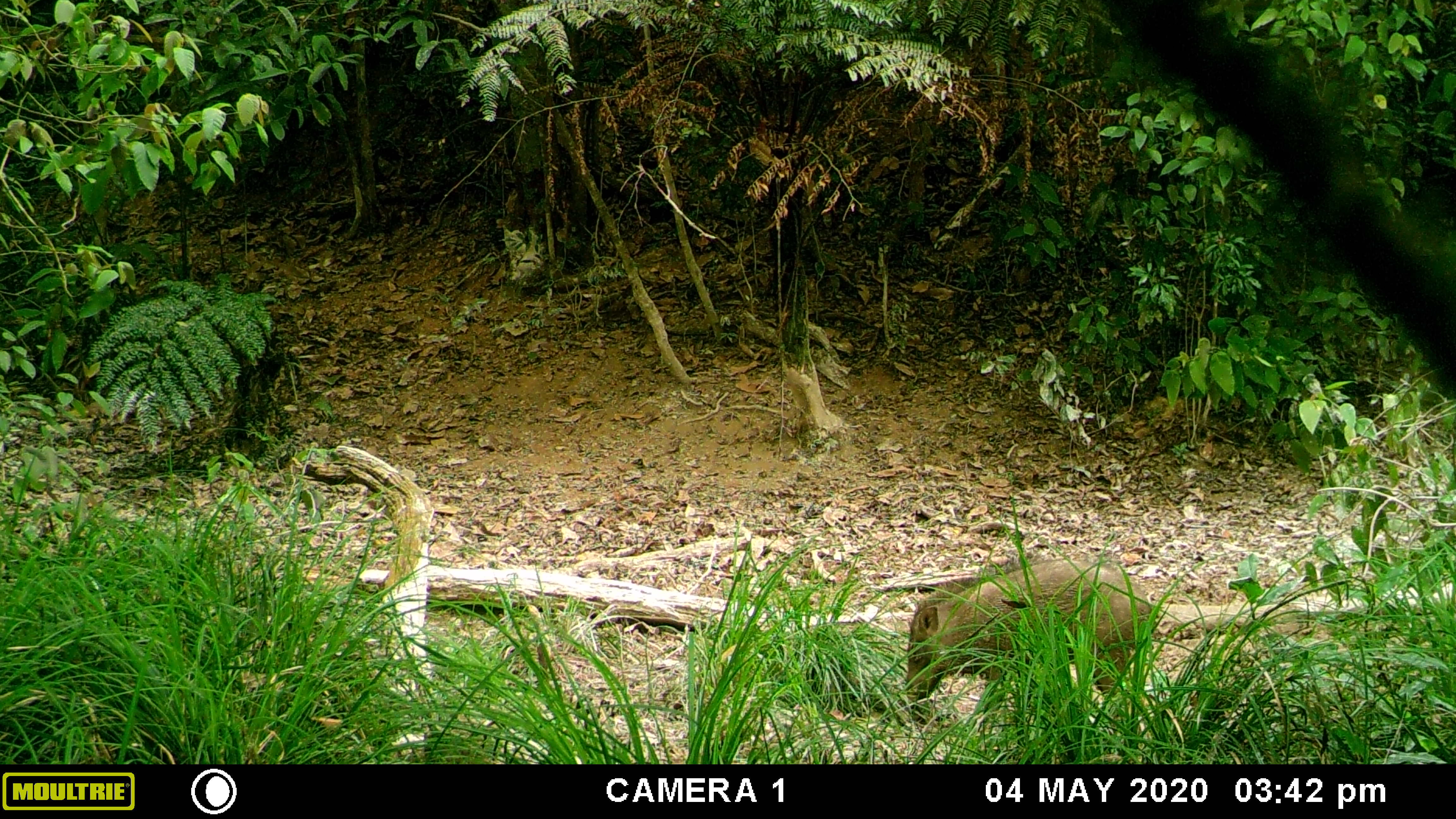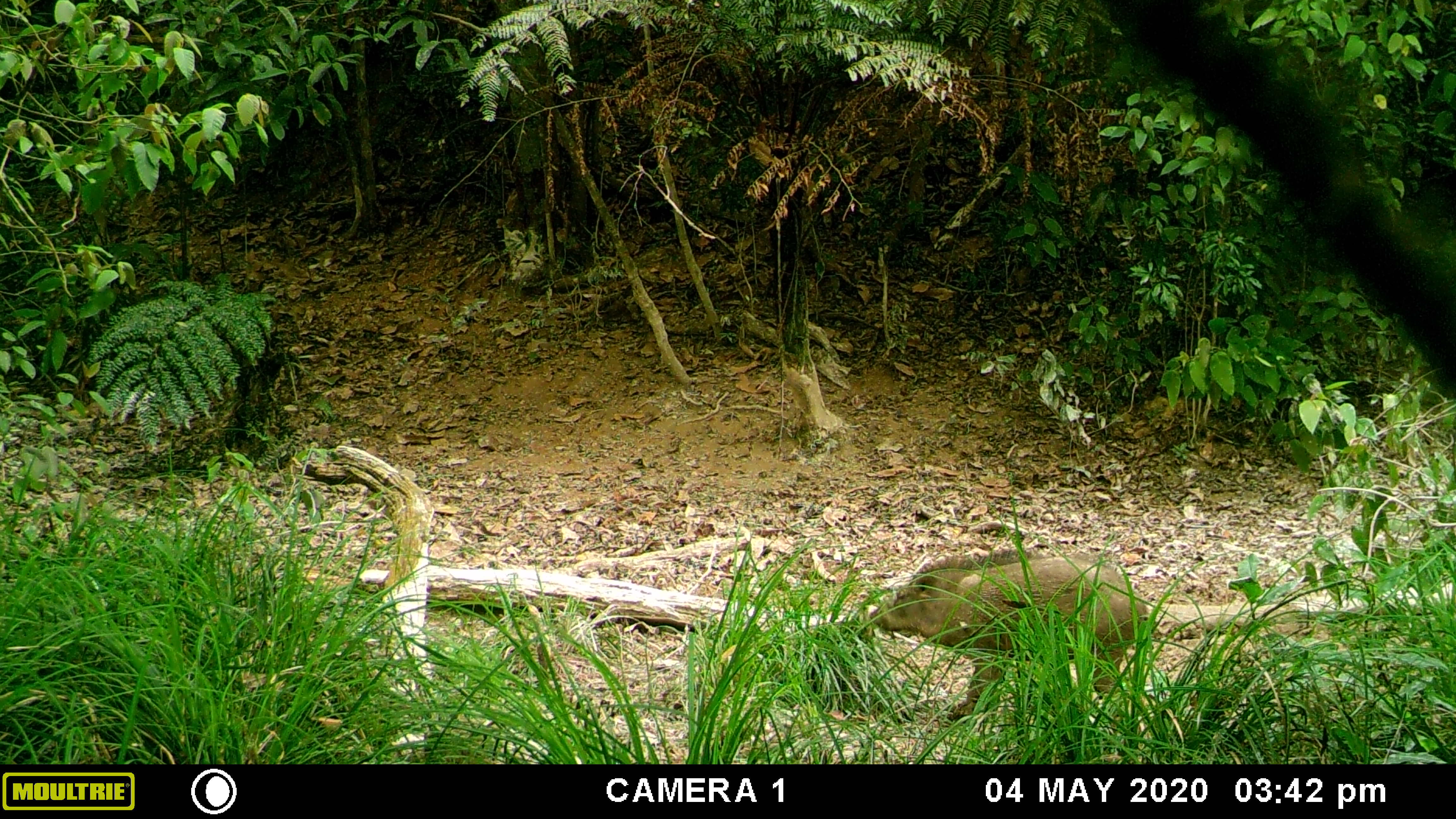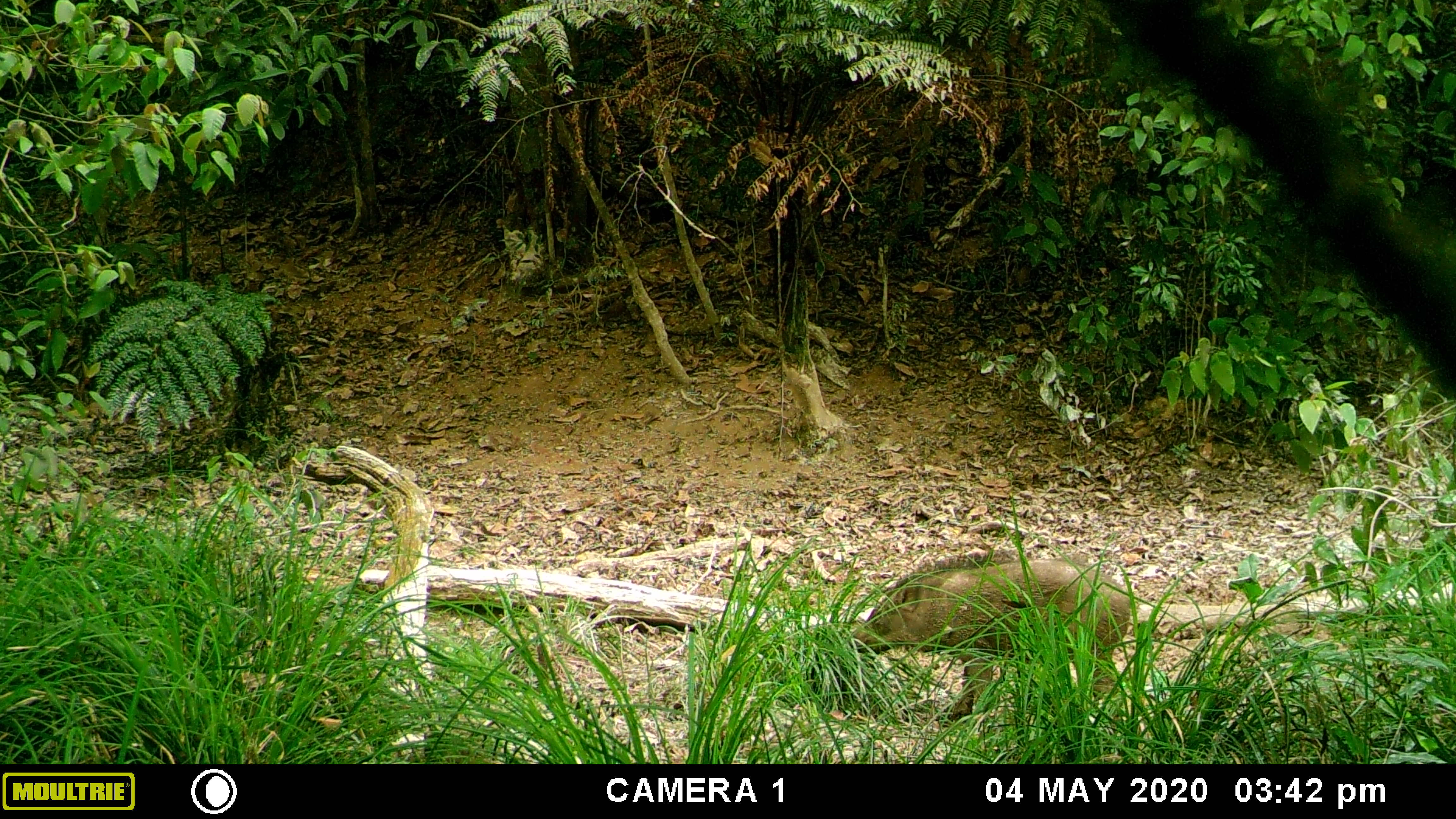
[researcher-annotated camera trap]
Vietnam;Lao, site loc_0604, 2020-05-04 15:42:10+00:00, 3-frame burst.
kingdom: Animalia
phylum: Chordata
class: Mammalia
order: Artiodactyla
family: Suidae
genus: Sus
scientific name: Sus scrofa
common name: eurasian wild pig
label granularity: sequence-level